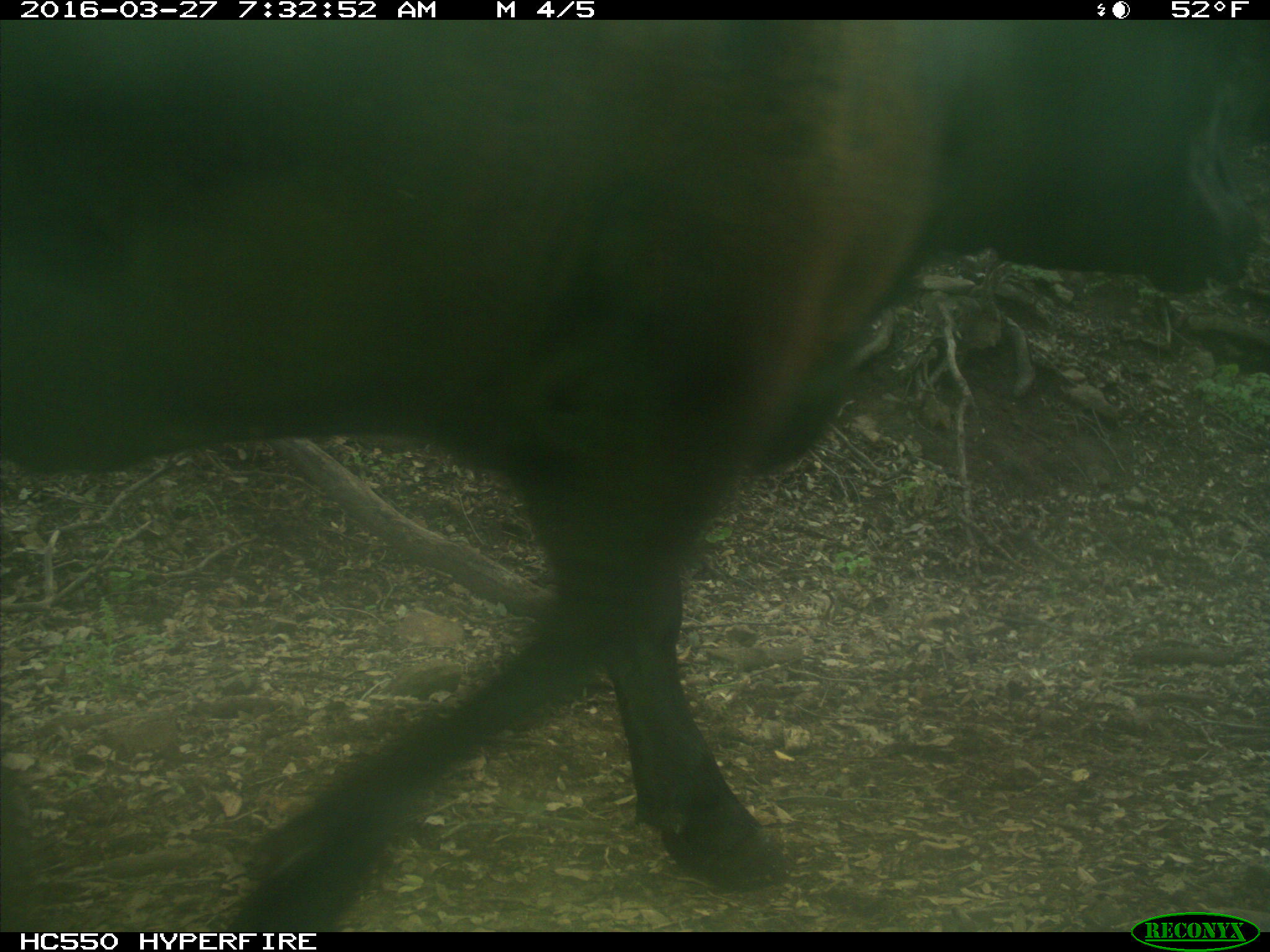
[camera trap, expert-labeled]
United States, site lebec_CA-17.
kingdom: Animalia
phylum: Chordata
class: Mammalia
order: Artiodactyla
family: Bovidae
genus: Bos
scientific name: Bos taurus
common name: domestic cow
Bos taurus (domestic cow).